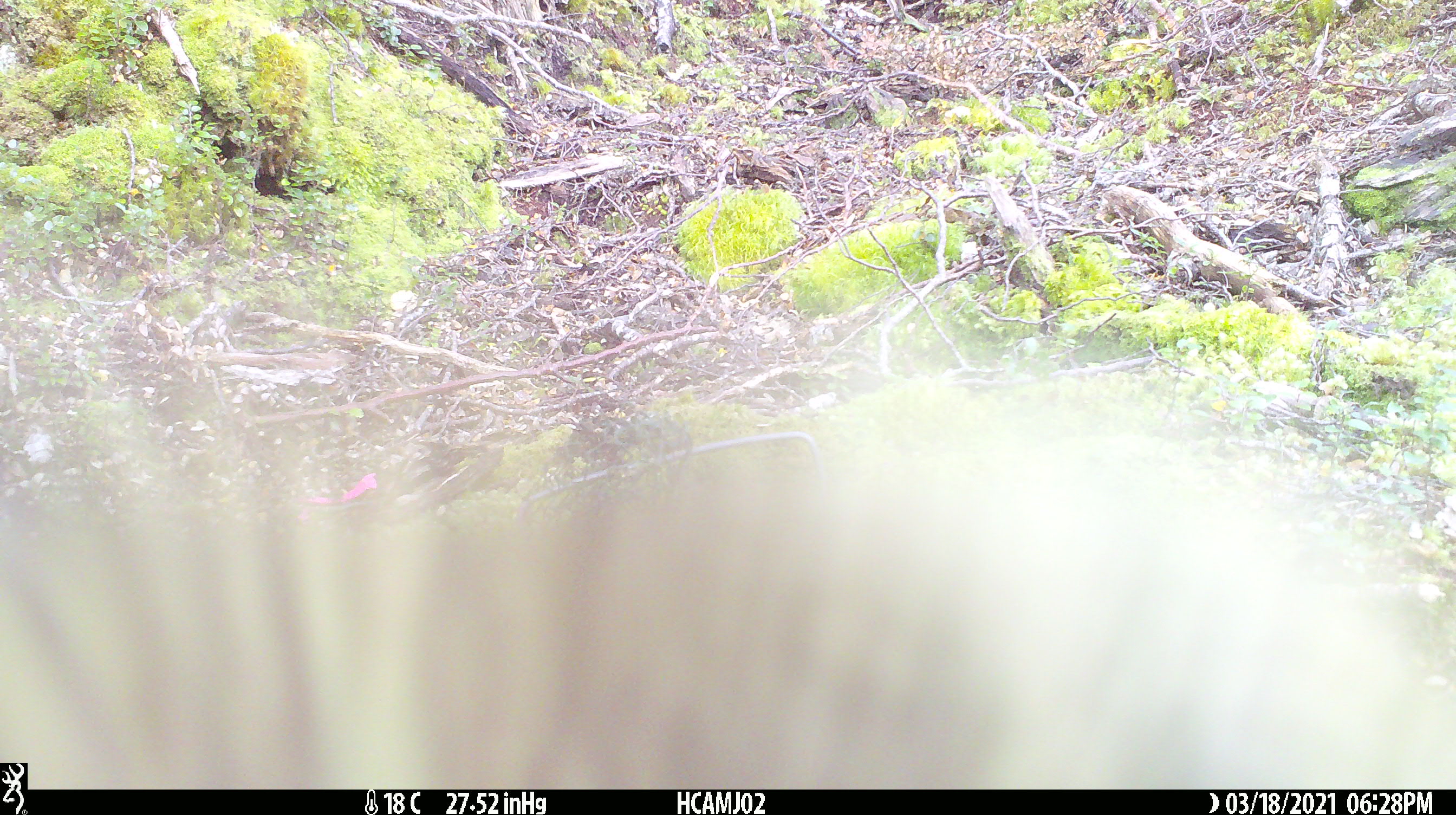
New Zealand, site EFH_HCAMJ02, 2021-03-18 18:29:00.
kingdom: Animalia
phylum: Chordata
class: Aves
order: Psittaciformes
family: Strigopidae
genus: Nestor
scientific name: Nestor notabilis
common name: kea